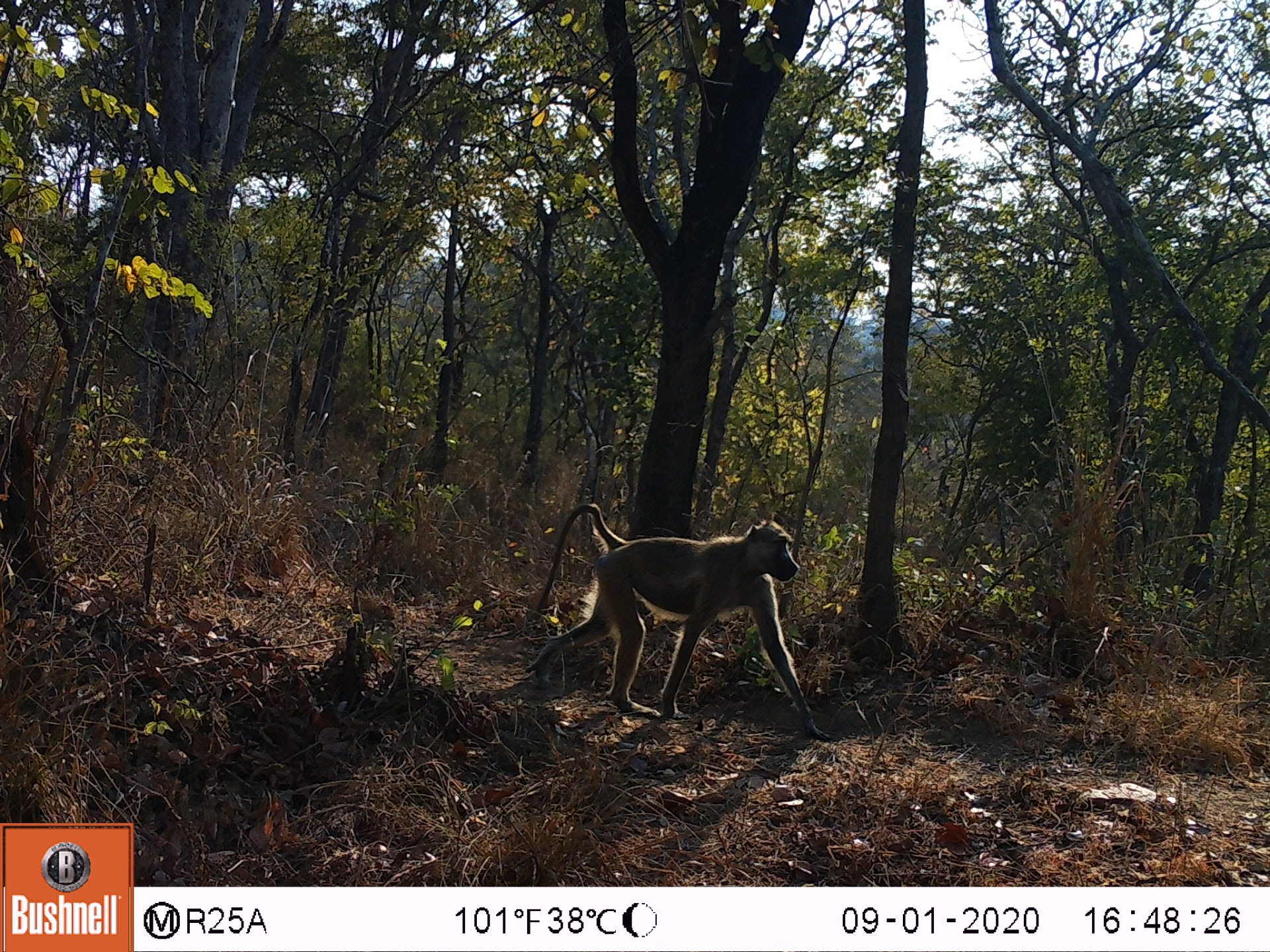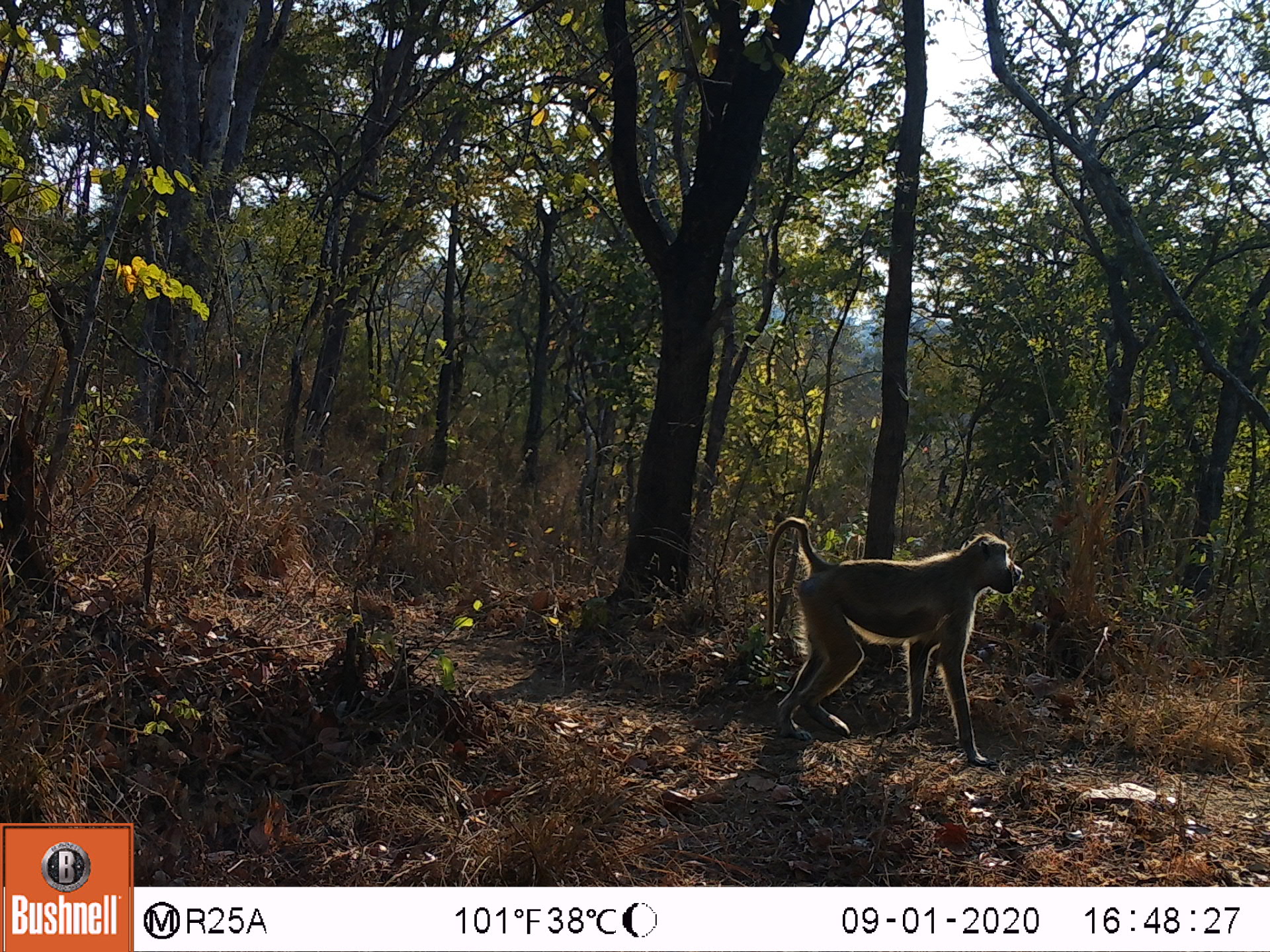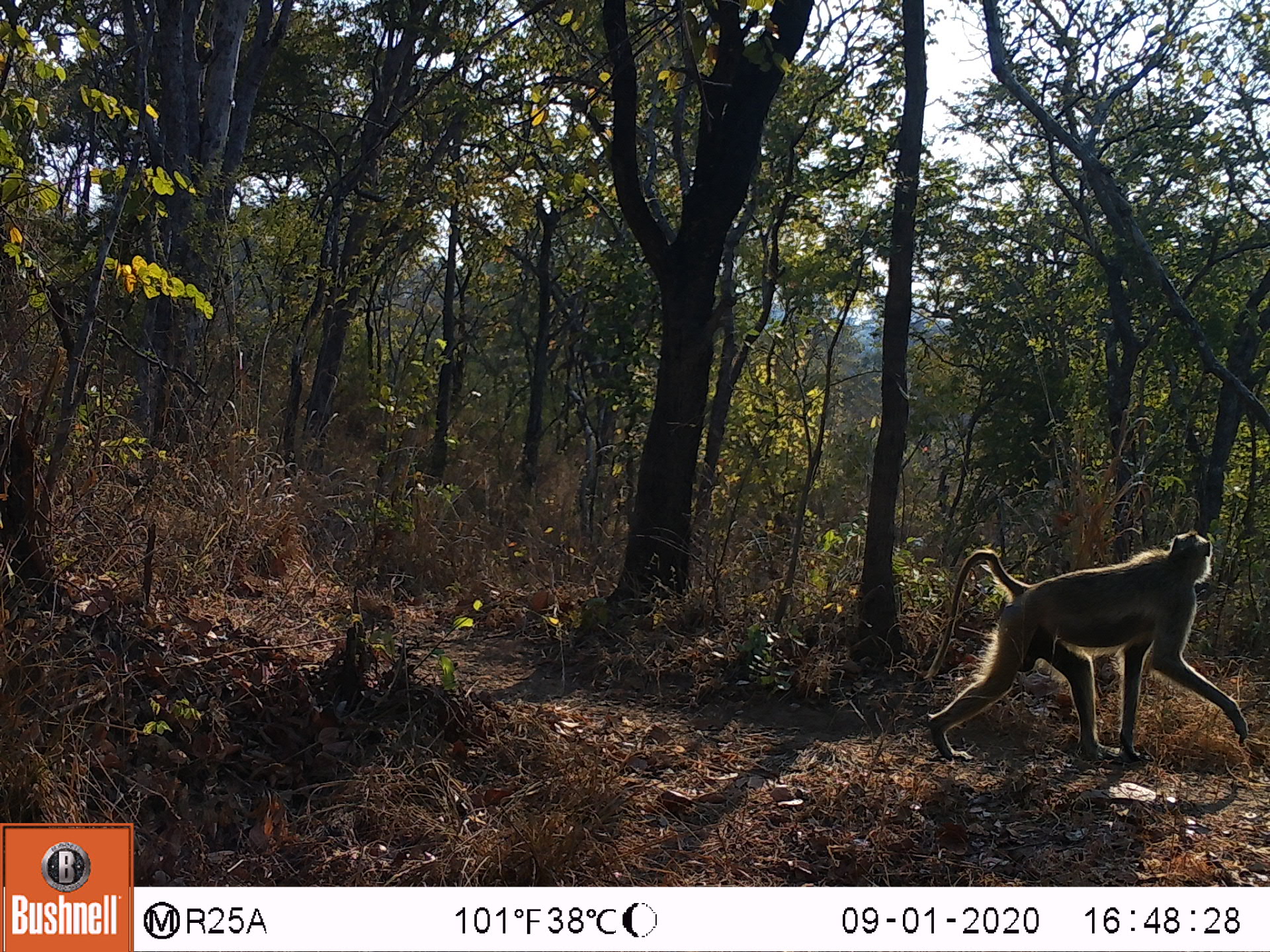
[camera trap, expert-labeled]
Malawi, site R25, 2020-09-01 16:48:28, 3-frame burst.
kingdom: Animalia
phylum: Chordata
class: Mammalia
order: Primates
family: Cercopithecidae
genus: Papio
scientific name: Papio cynocephalus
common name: yellow baboon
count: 1